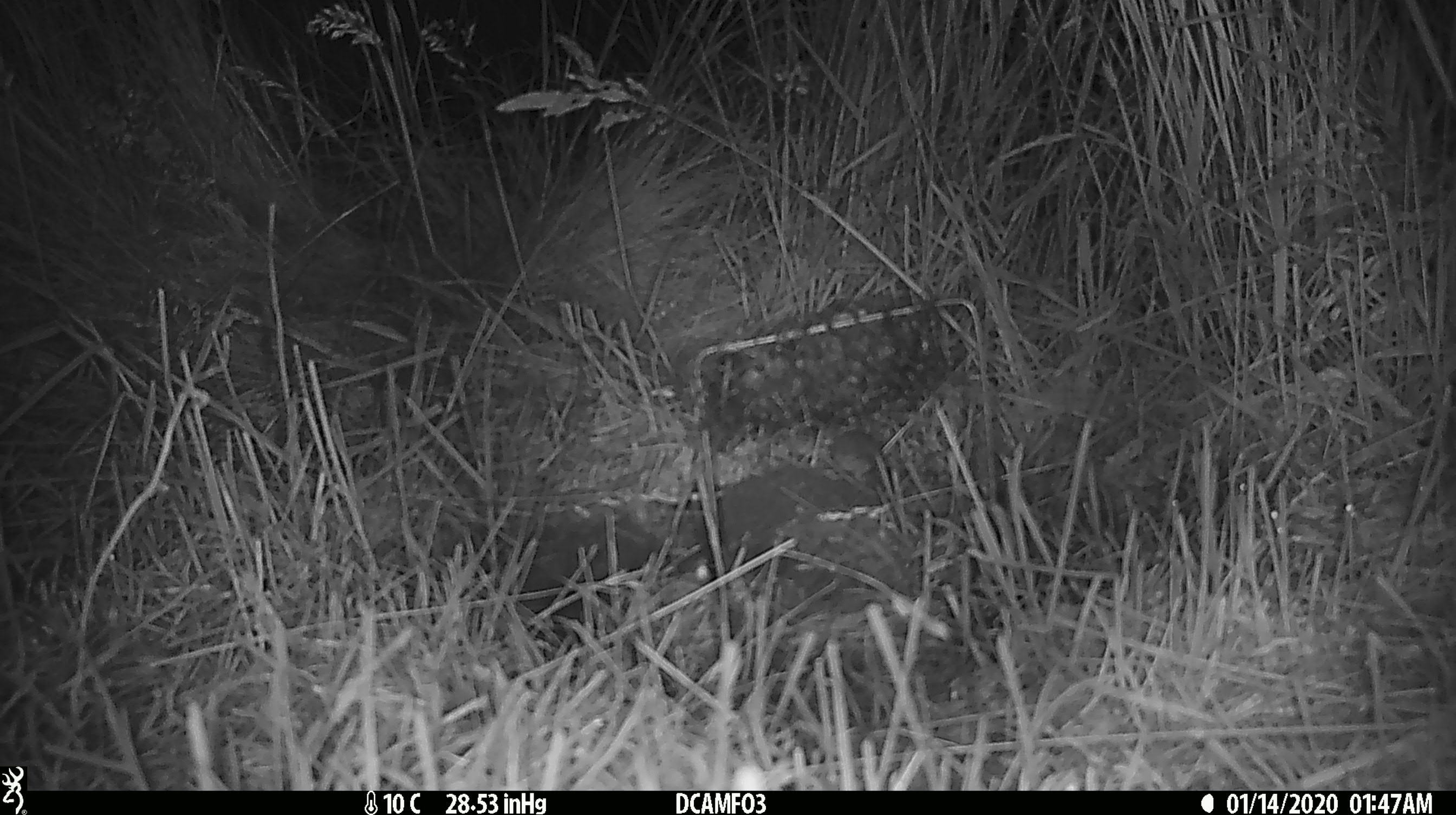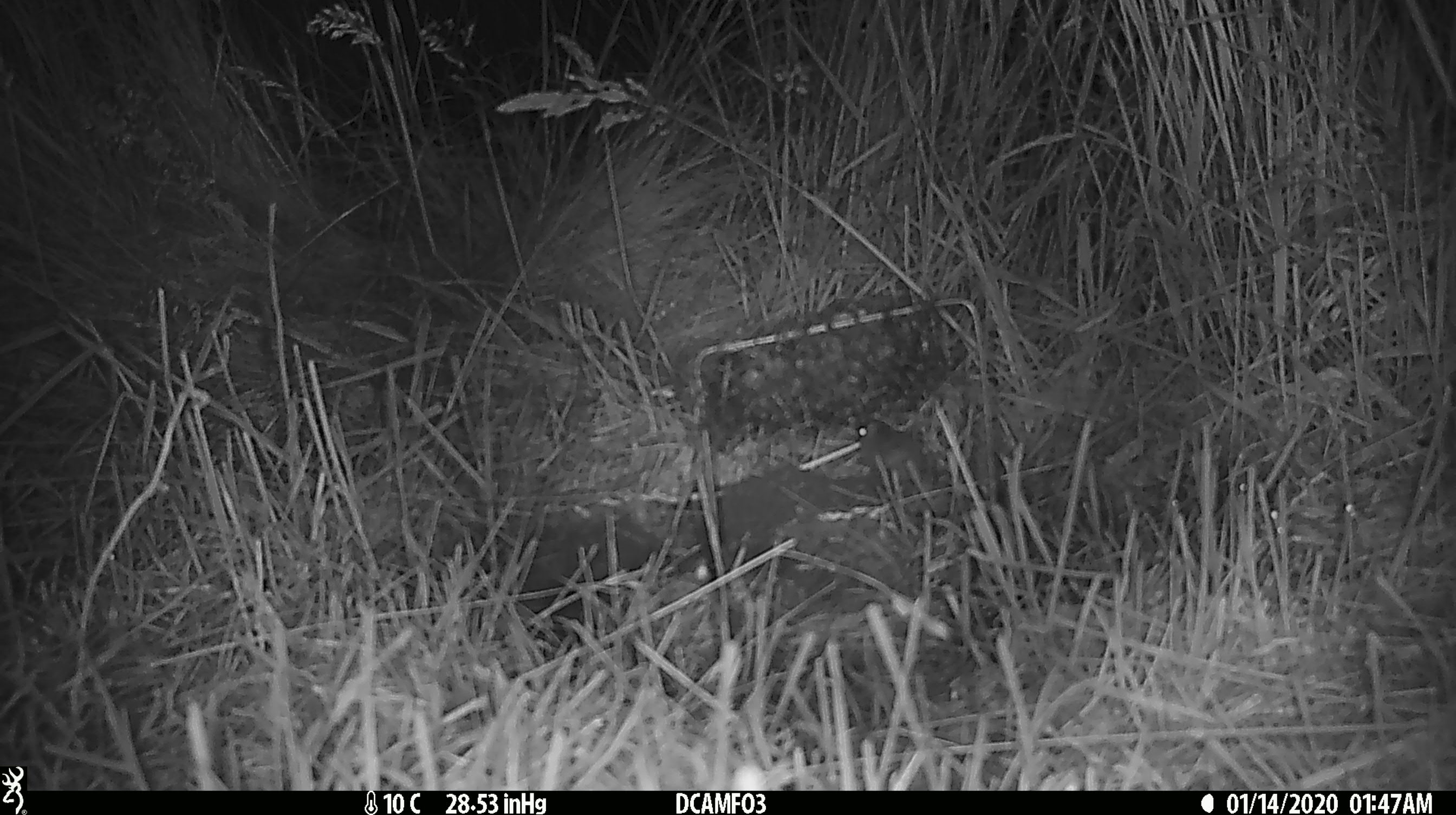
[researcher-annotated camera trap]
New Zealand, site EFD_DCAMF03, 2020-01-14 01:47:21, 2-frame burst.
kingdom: Animalia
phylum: Chordata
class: Mammalia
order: Rodentia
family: Muridae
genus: Mus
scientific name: Mus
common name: mouse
Mouse (Mus).